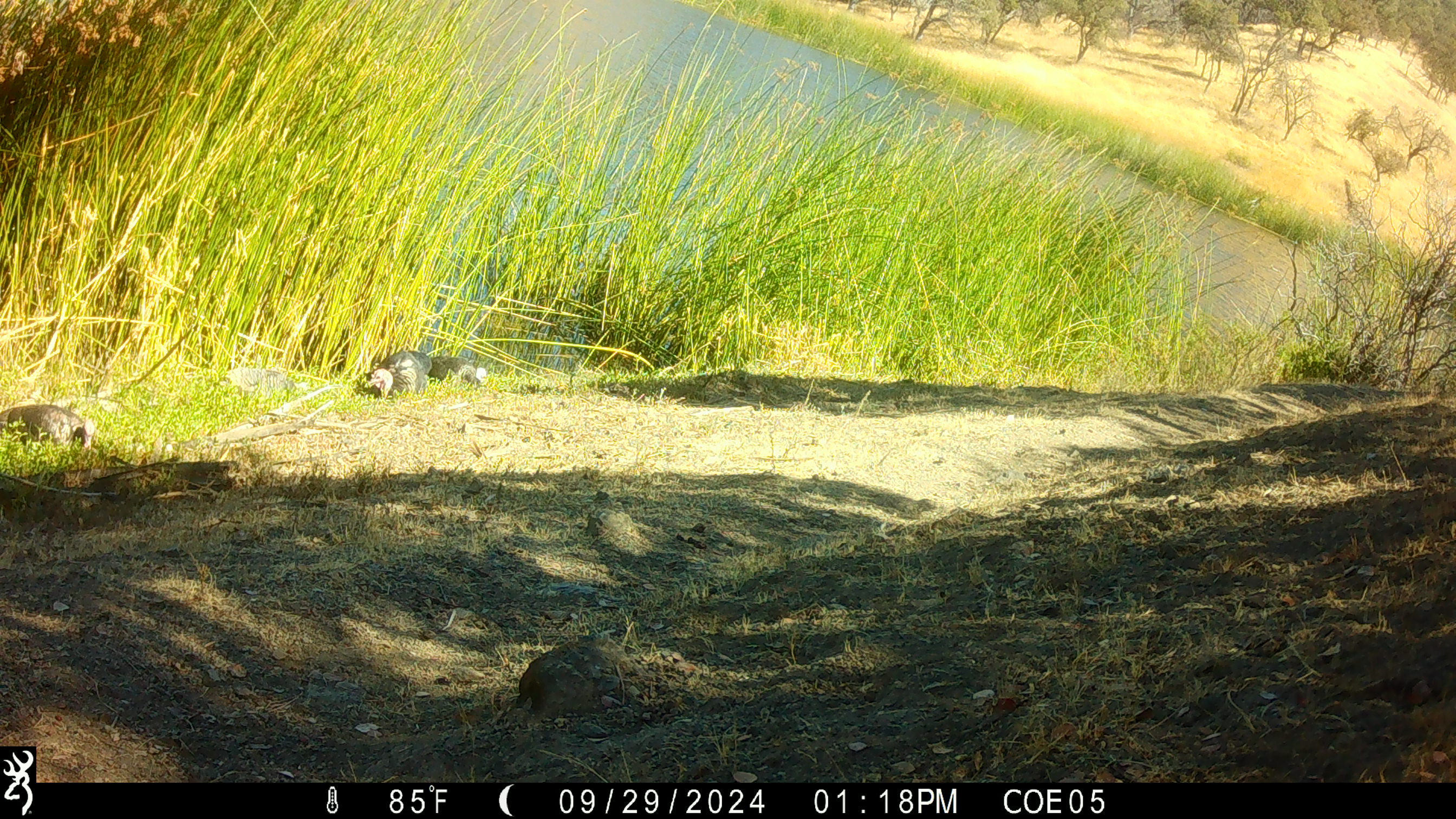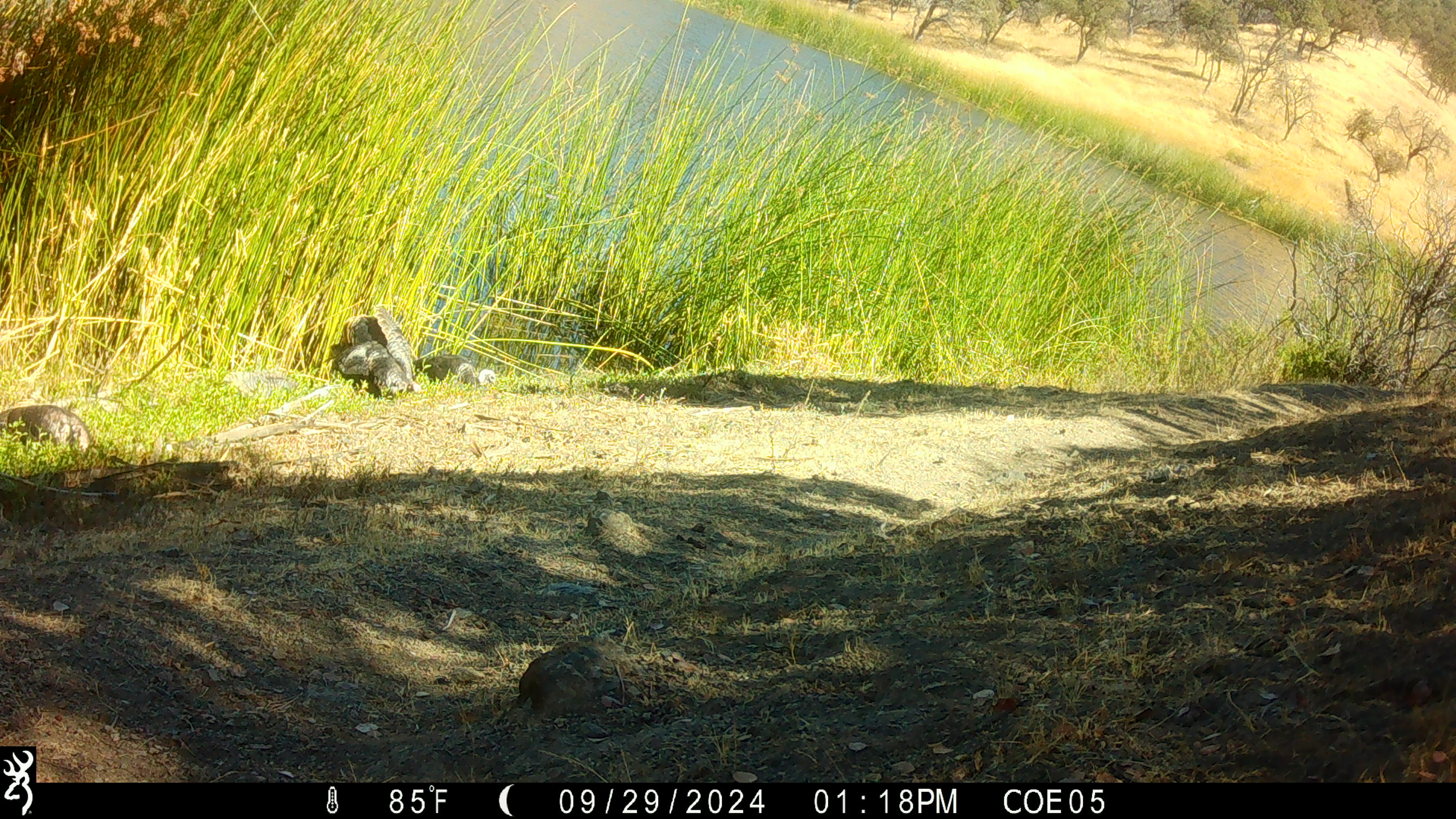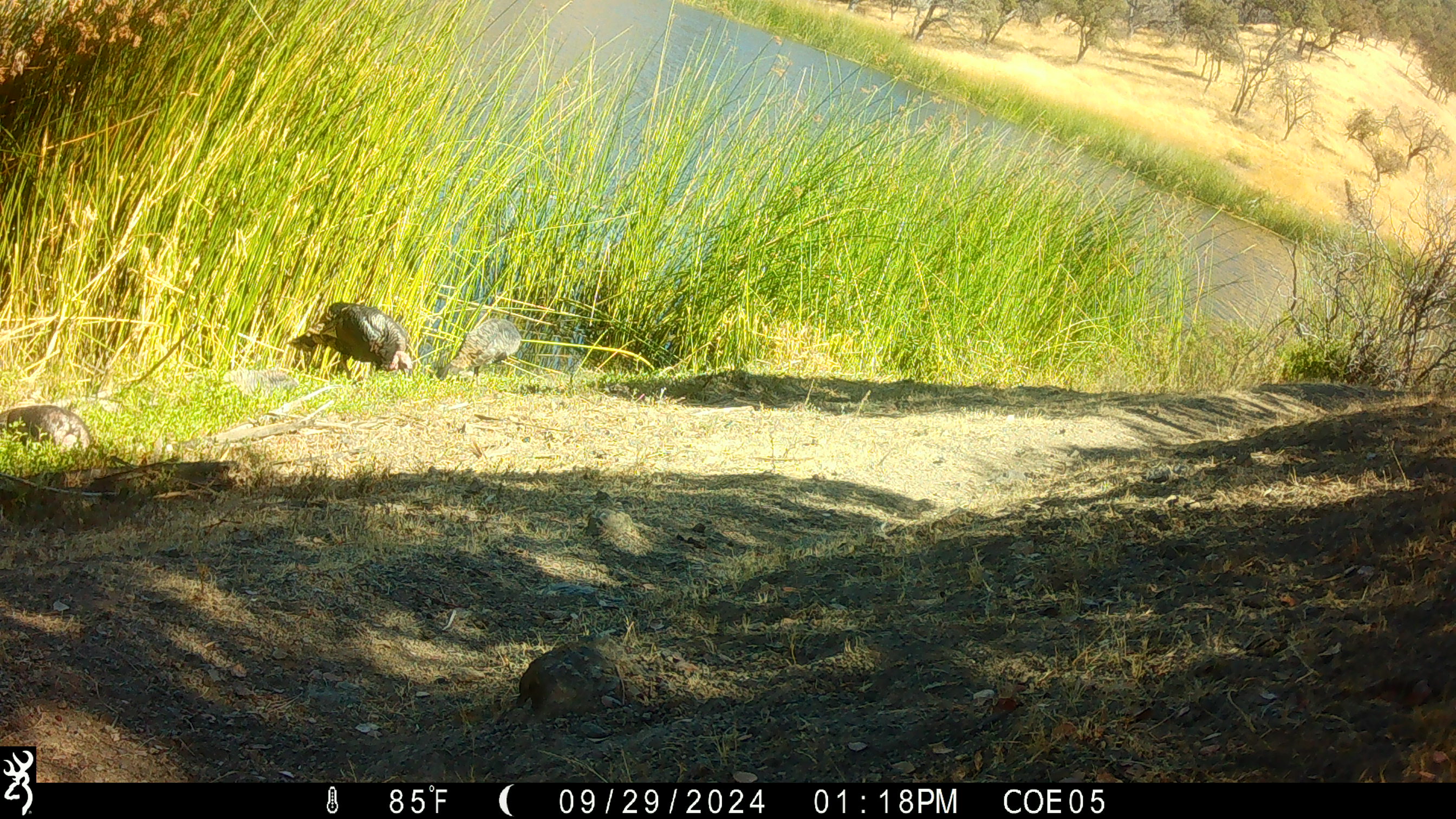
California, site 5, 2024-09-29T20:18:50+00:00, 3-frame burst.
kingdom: Animalia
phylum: Chordata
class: Aves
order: Galliformes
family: Phasianidae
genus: Meleagris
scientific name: Meleagris gallopavo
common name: turkey